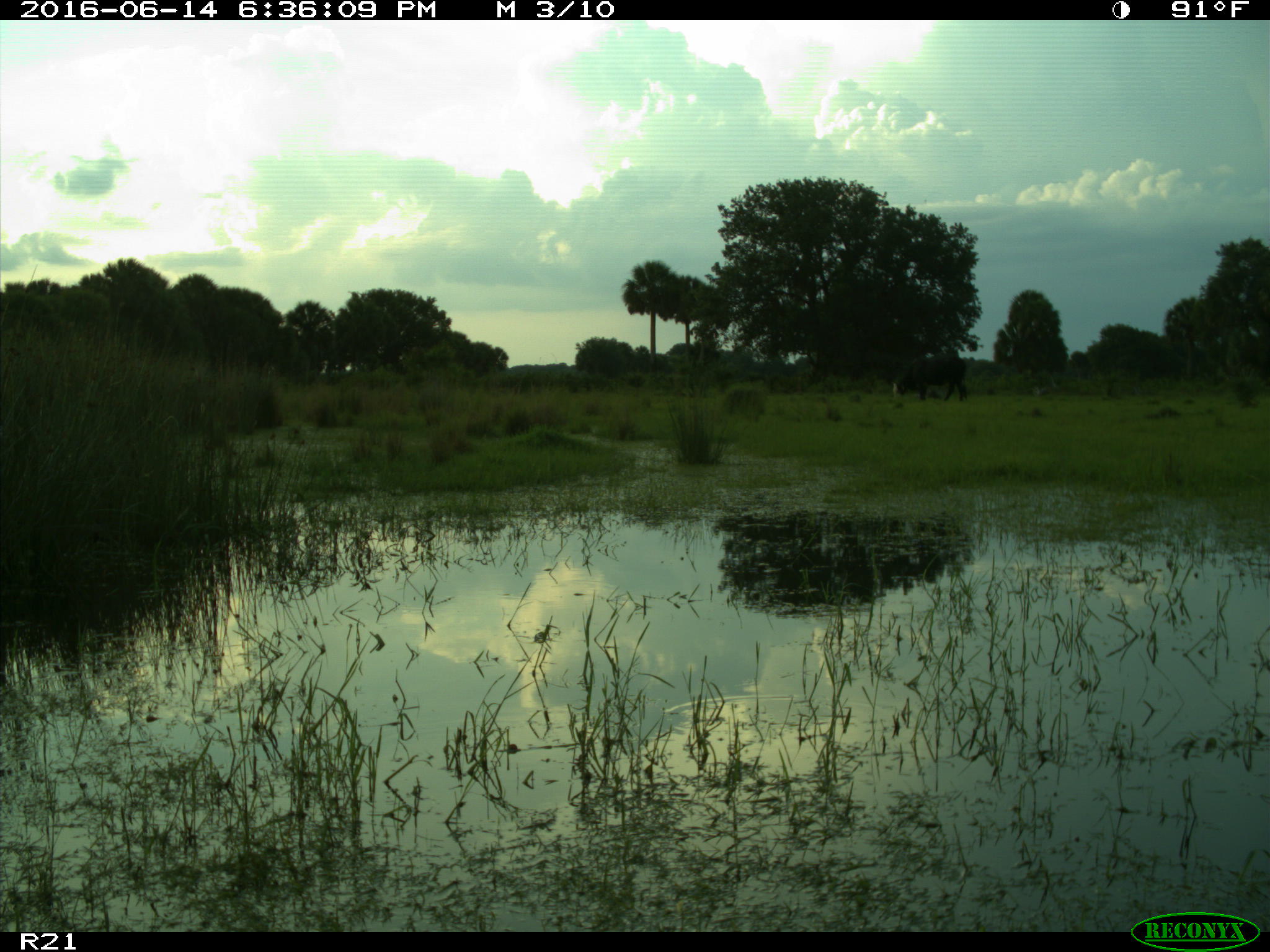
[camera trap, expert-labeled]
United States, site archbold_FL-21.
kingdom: Animalia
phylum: Chordata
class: Mammalia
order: Artiodactyla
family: Bovidae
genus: Bos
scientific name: Bos taurus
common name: domestic cow